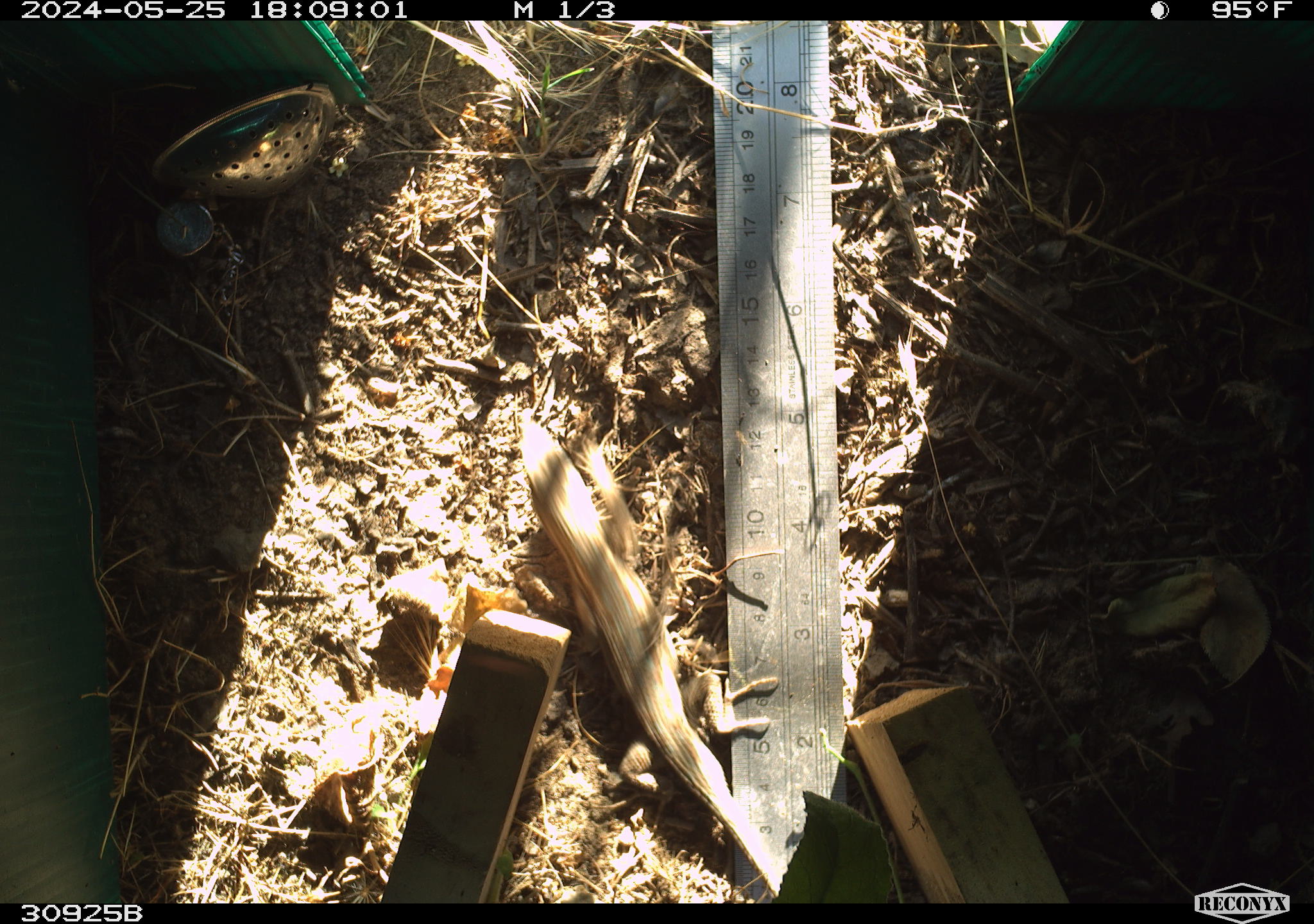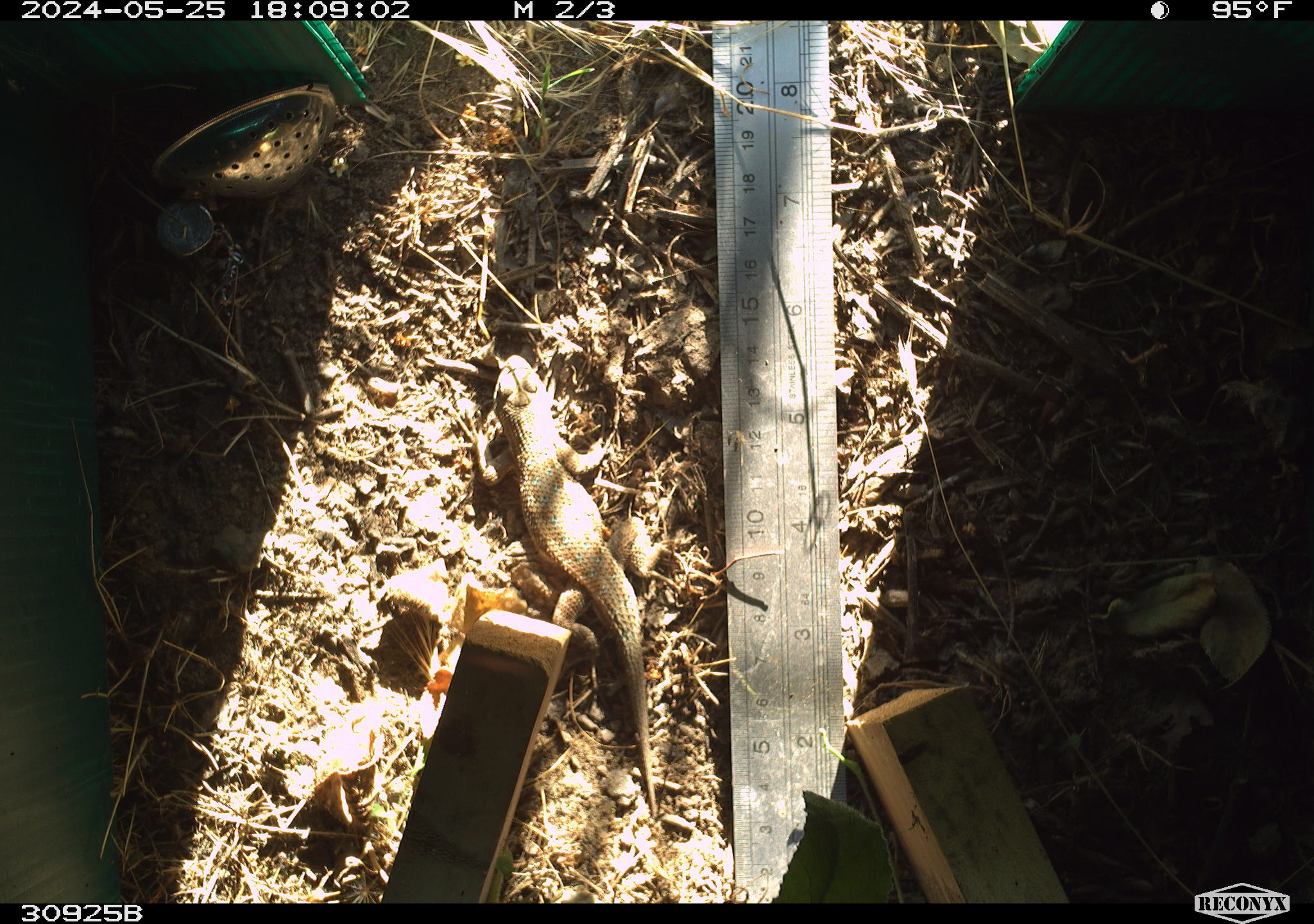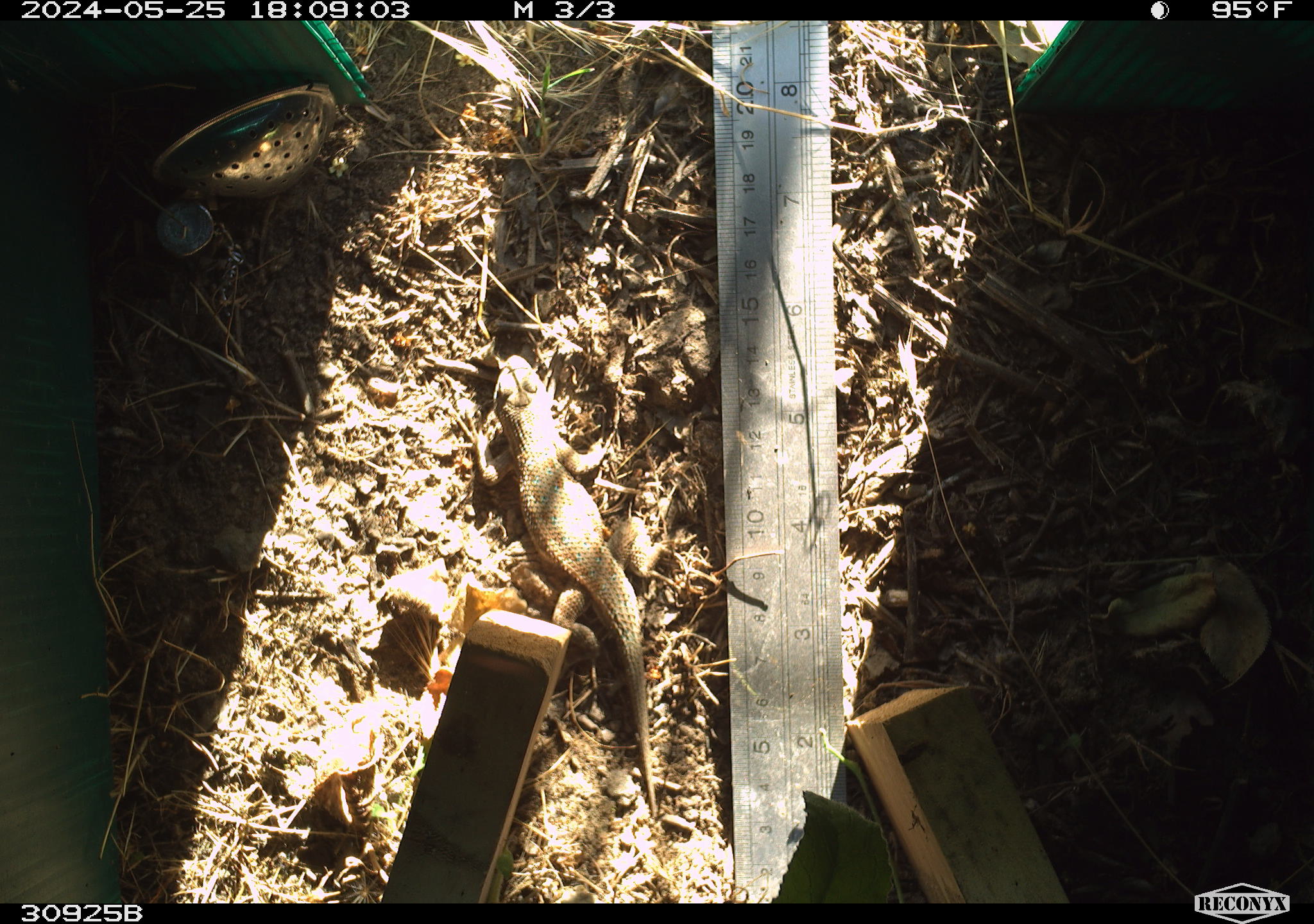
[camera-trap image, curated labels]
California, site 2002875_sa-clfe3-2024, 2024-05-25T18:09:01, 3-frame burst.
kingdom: Animalia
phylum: Chordata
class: Reptilia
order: Squamata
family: Phrynosomatidae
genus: Sceloporus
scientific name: Sceloporus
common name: spiny lizards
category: sceloporus species